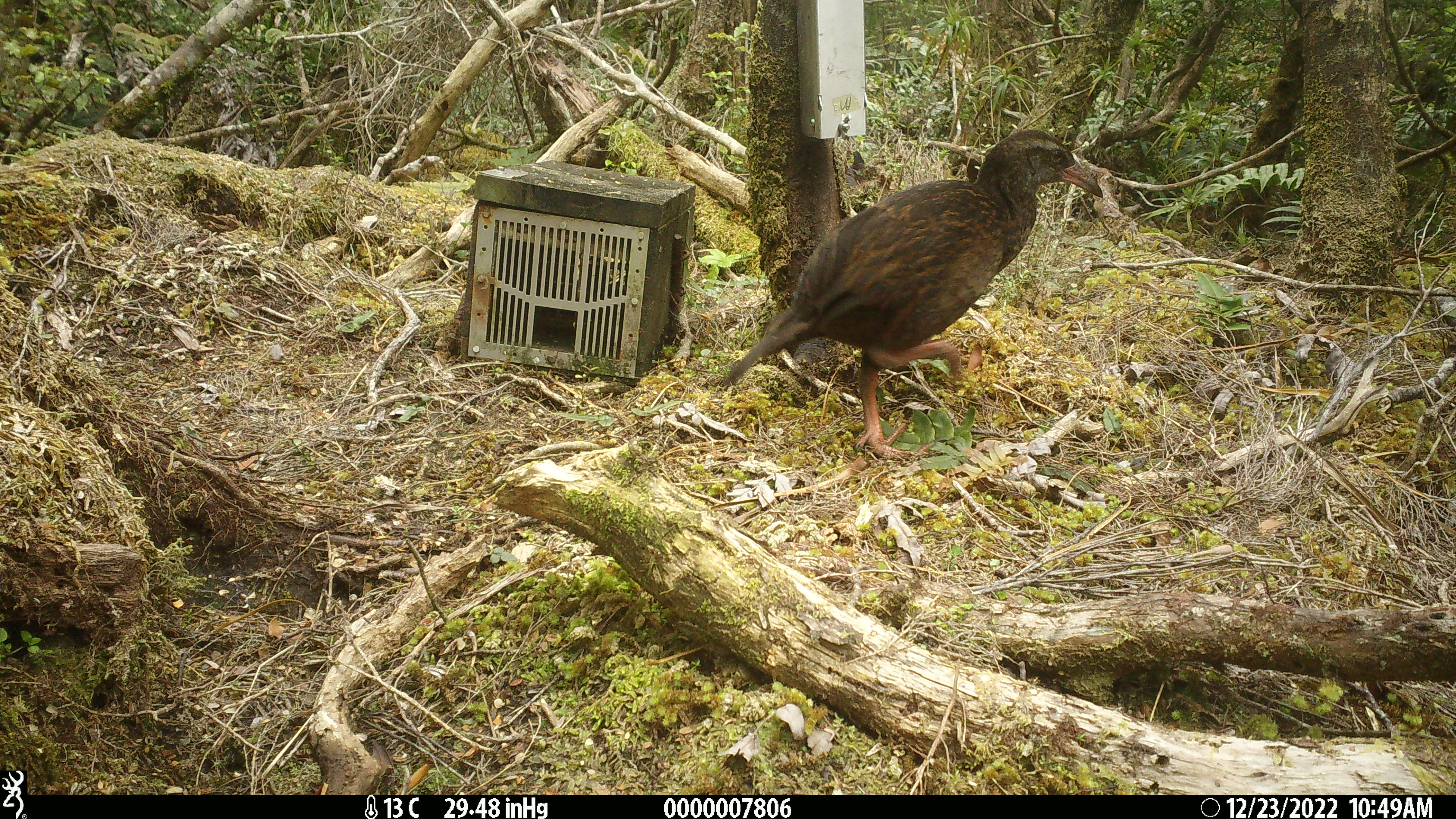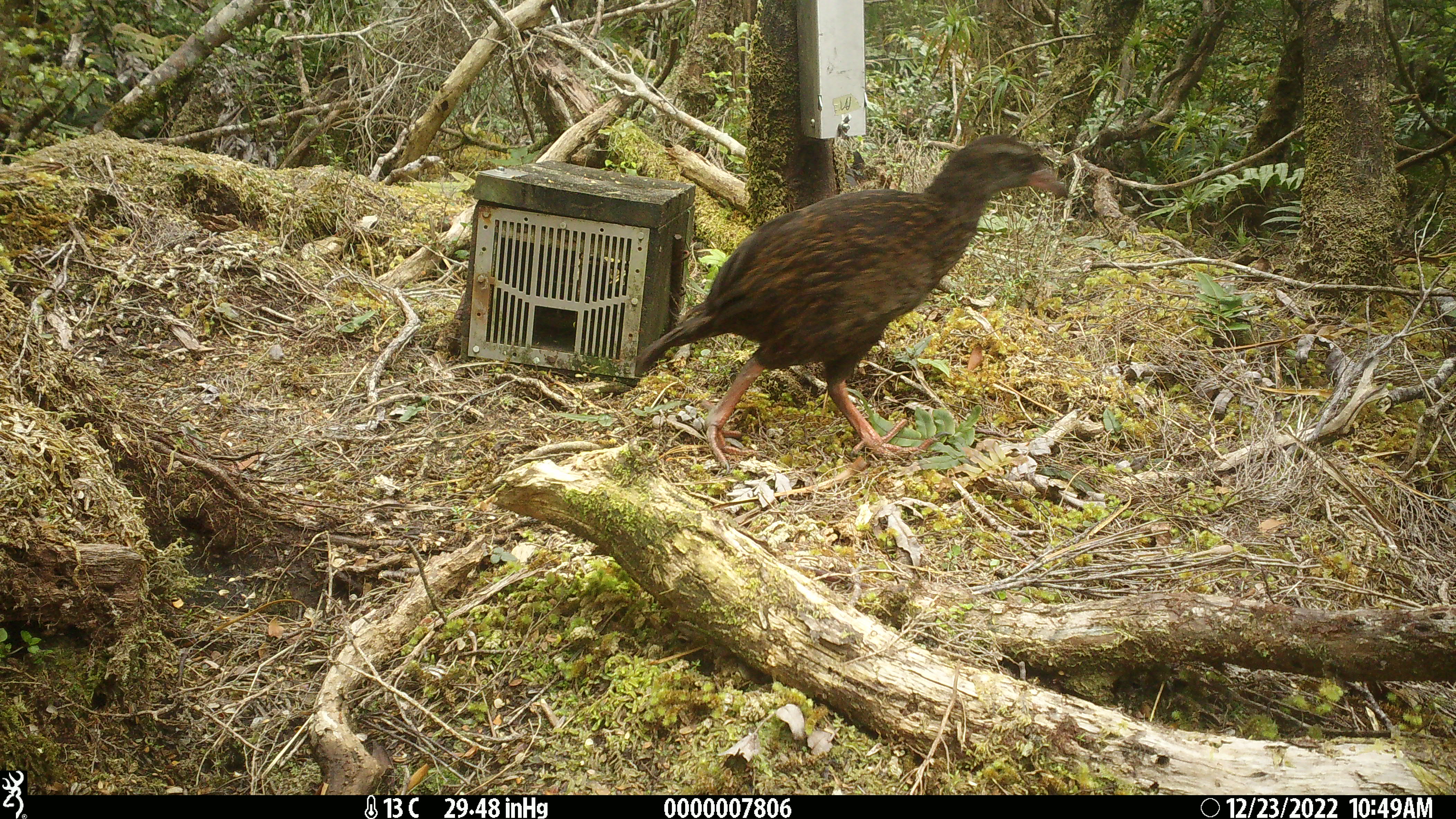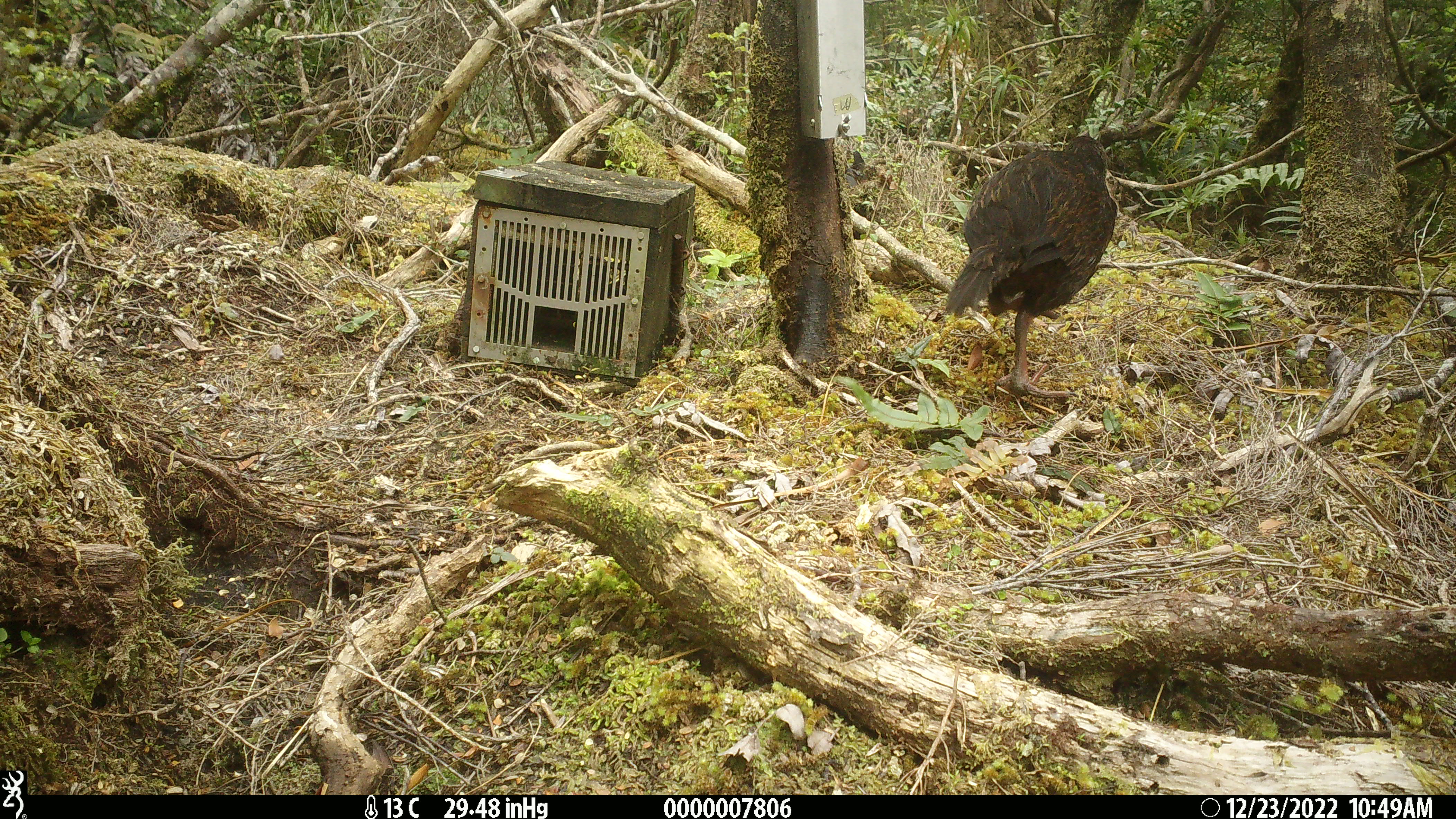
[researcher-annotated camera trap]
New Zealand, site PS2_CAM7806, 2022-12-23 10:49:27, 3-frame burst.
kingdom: Animalia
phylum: Chordata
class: Aves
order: Gruiformes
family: Rallidae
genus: Gallirallus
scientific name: Gallirallus australis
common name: weka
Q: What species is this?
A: Weka (Gallirallus australis).